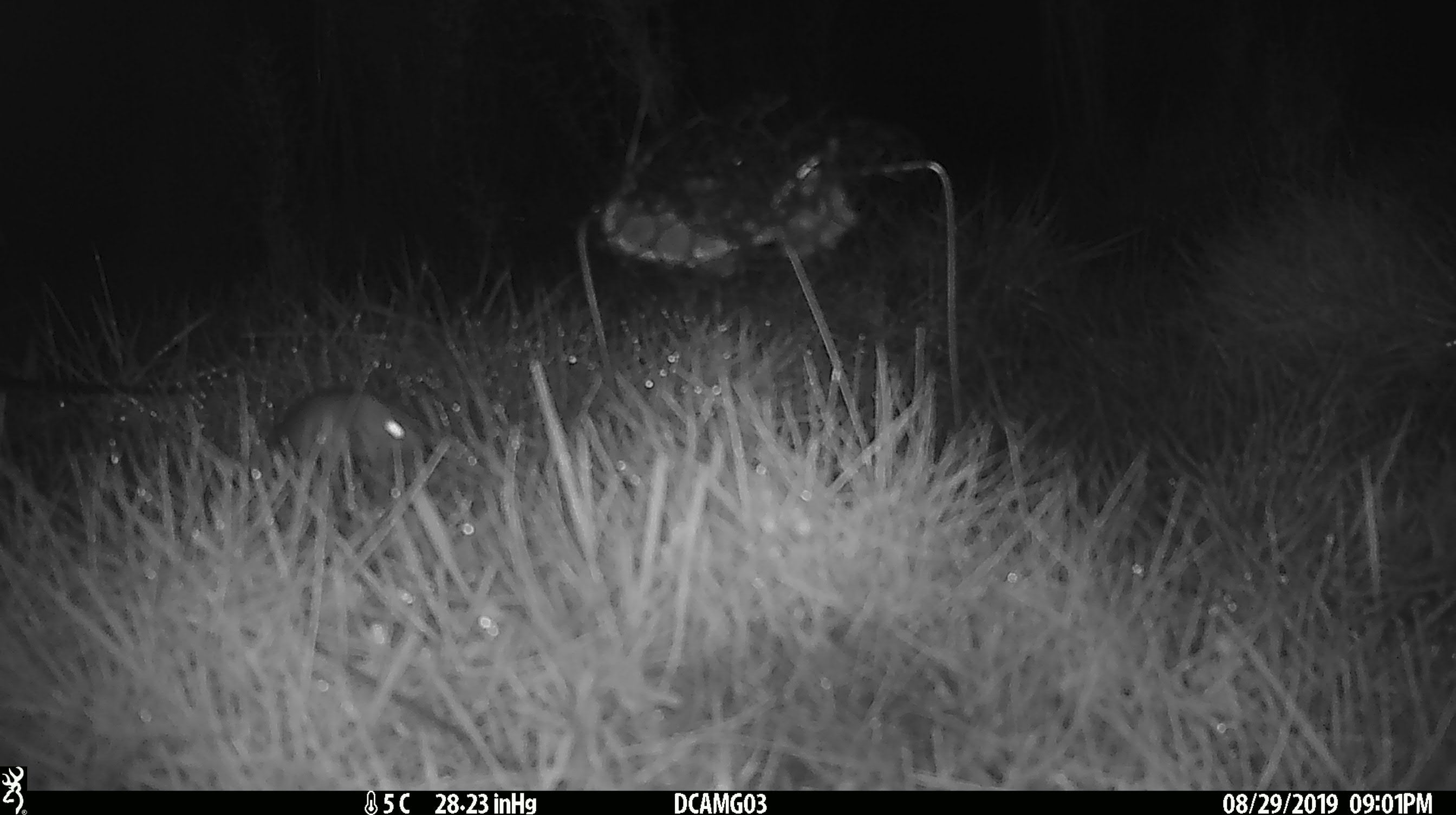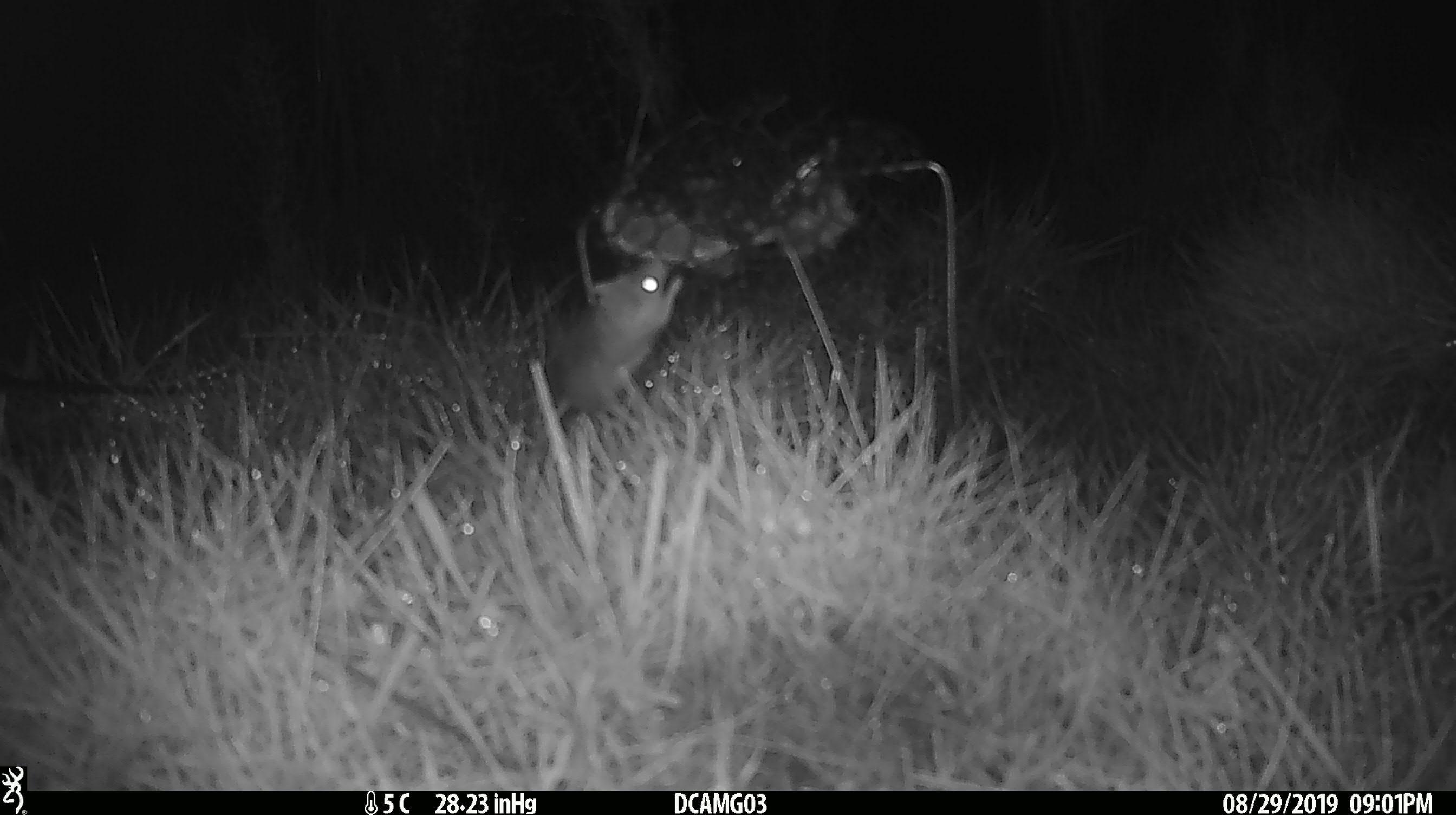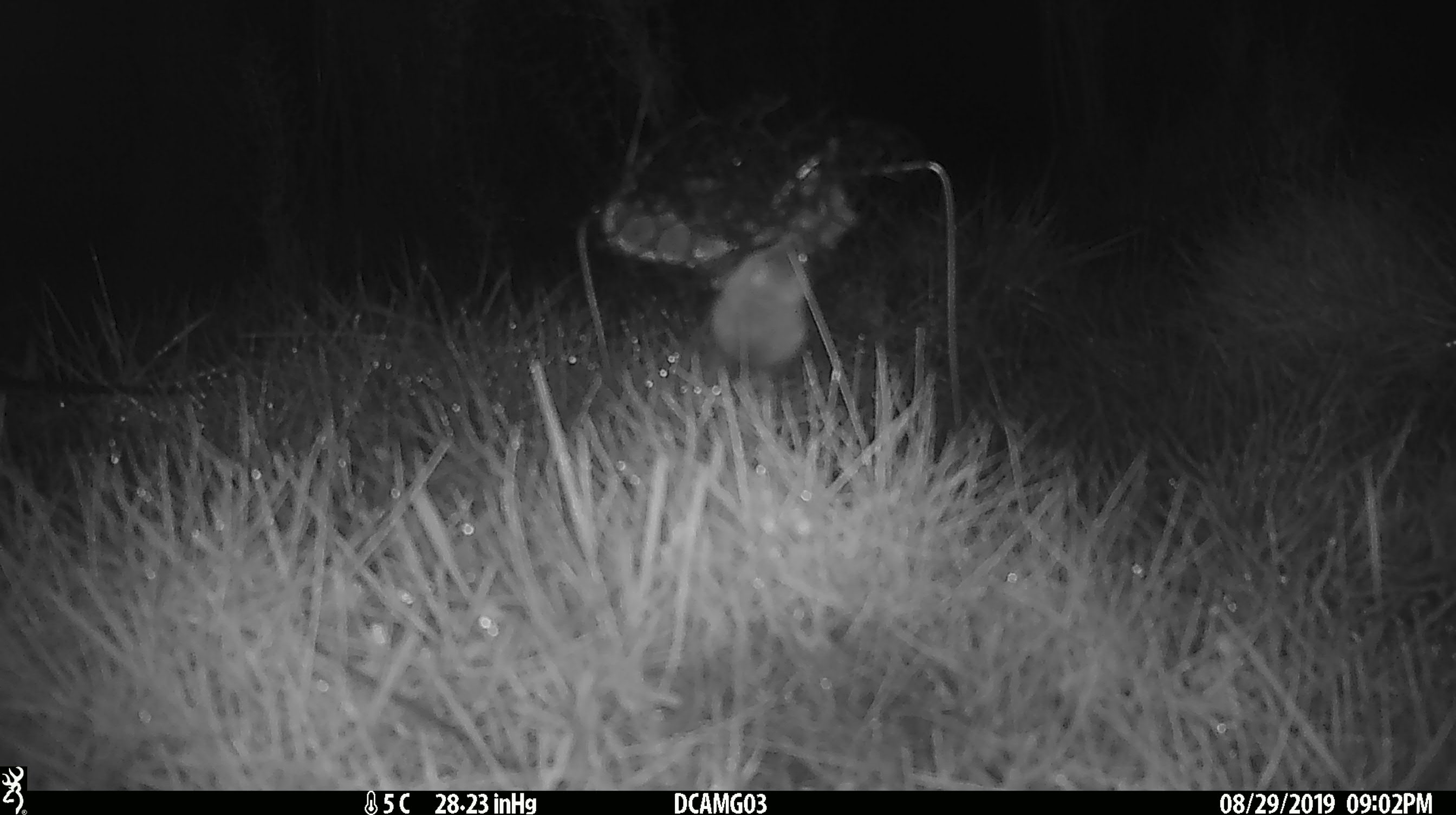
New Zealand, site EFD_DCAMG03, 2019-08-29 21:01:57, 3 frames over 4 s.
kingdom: Animalia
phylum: Chordata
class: Mammalia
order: Rodentia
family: Muridae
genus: Mus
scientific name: Mus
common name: mouse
Mouse (Mus).